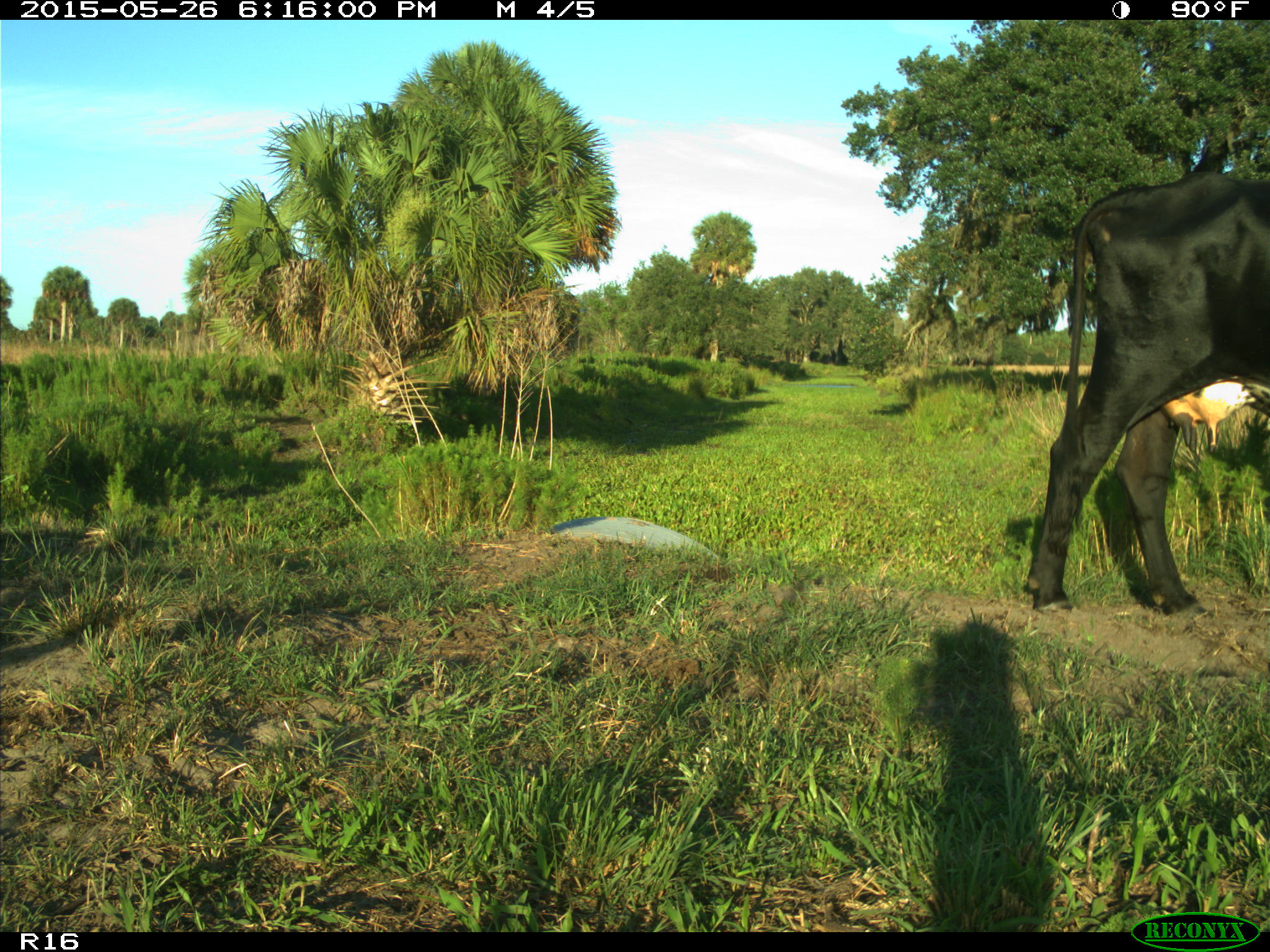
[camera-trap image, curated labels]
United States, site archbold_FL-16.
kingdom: Animalia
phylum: Chordata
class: Mammalia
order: Artiodactyla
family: Bovidae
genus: Bos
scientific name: Bos taurus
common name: domestic cow